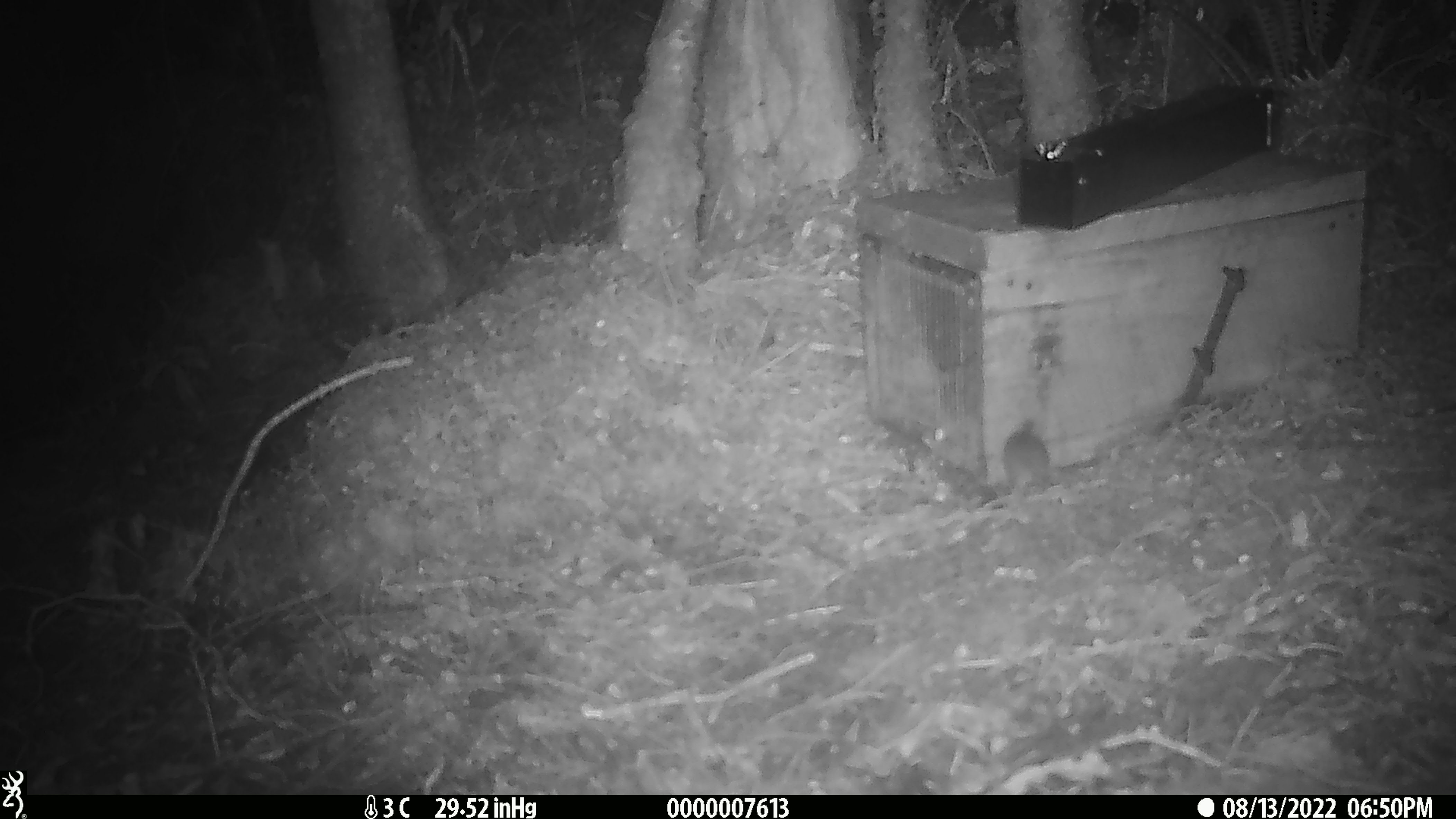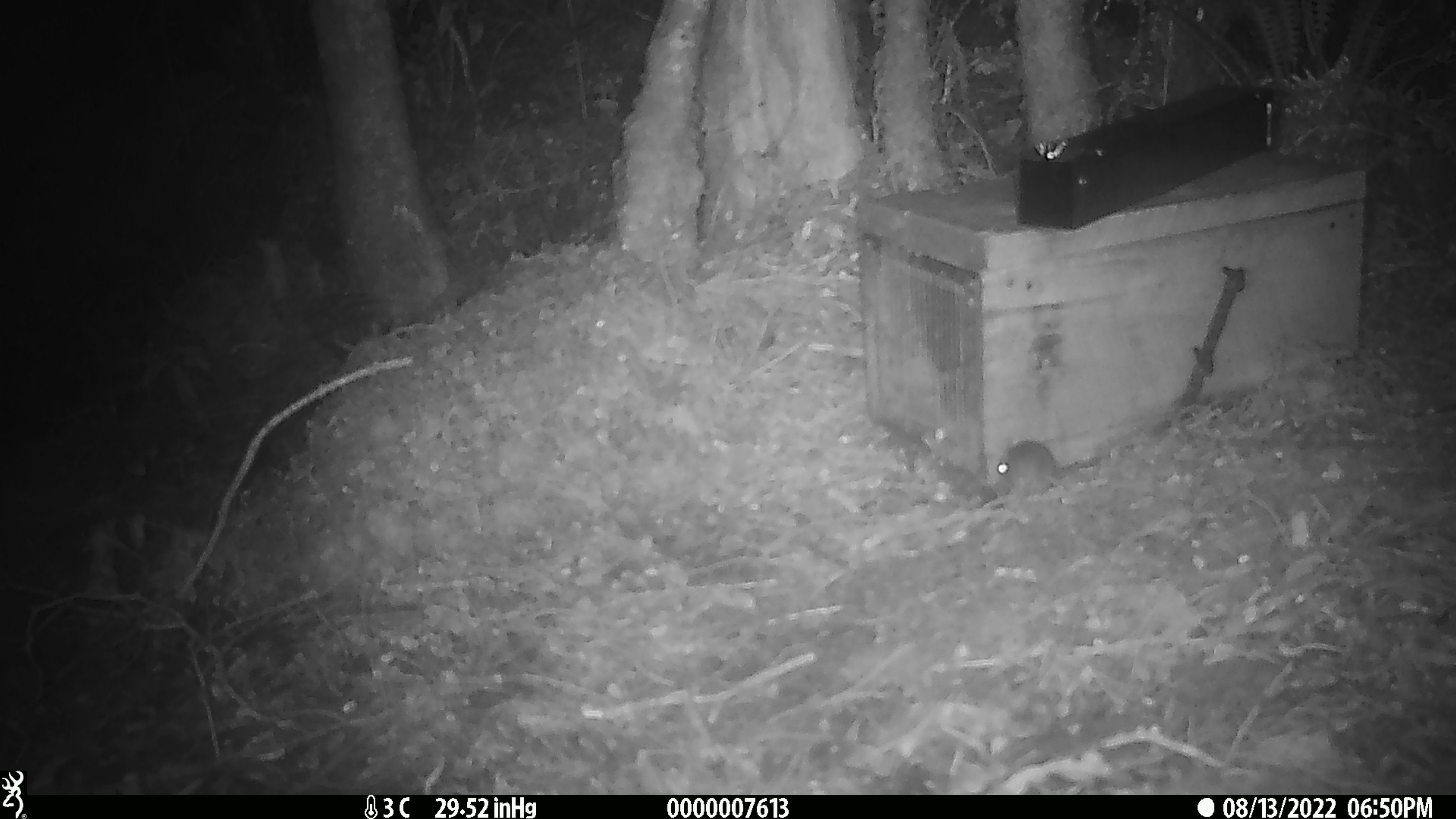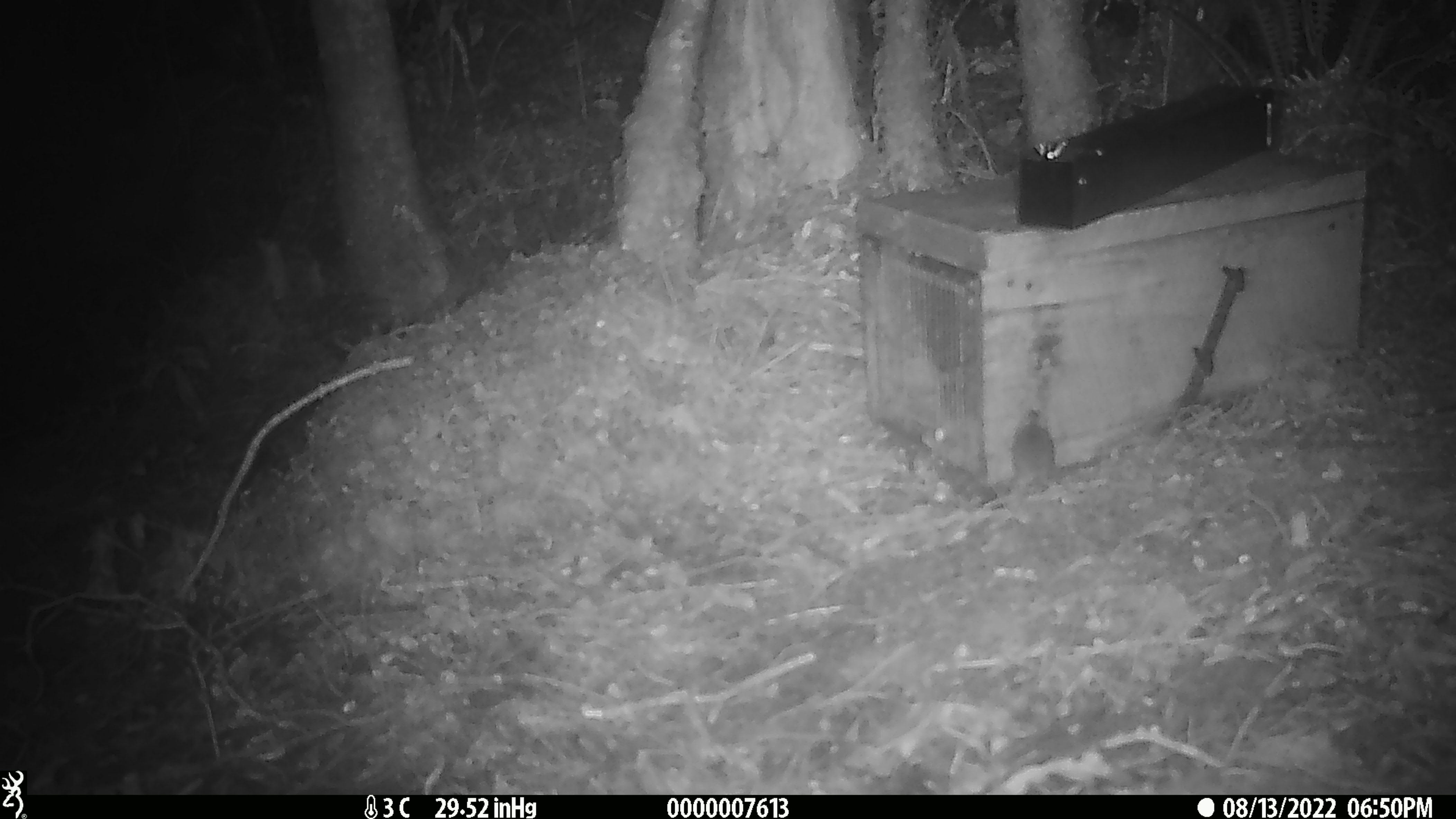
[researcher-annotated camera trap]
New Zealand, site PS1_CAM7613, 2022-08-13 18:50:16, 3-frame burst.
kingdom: Animalia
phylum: Chordata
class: Mammalia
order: Rodentia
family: Muridae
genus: Mus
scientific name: Mus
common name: mouse